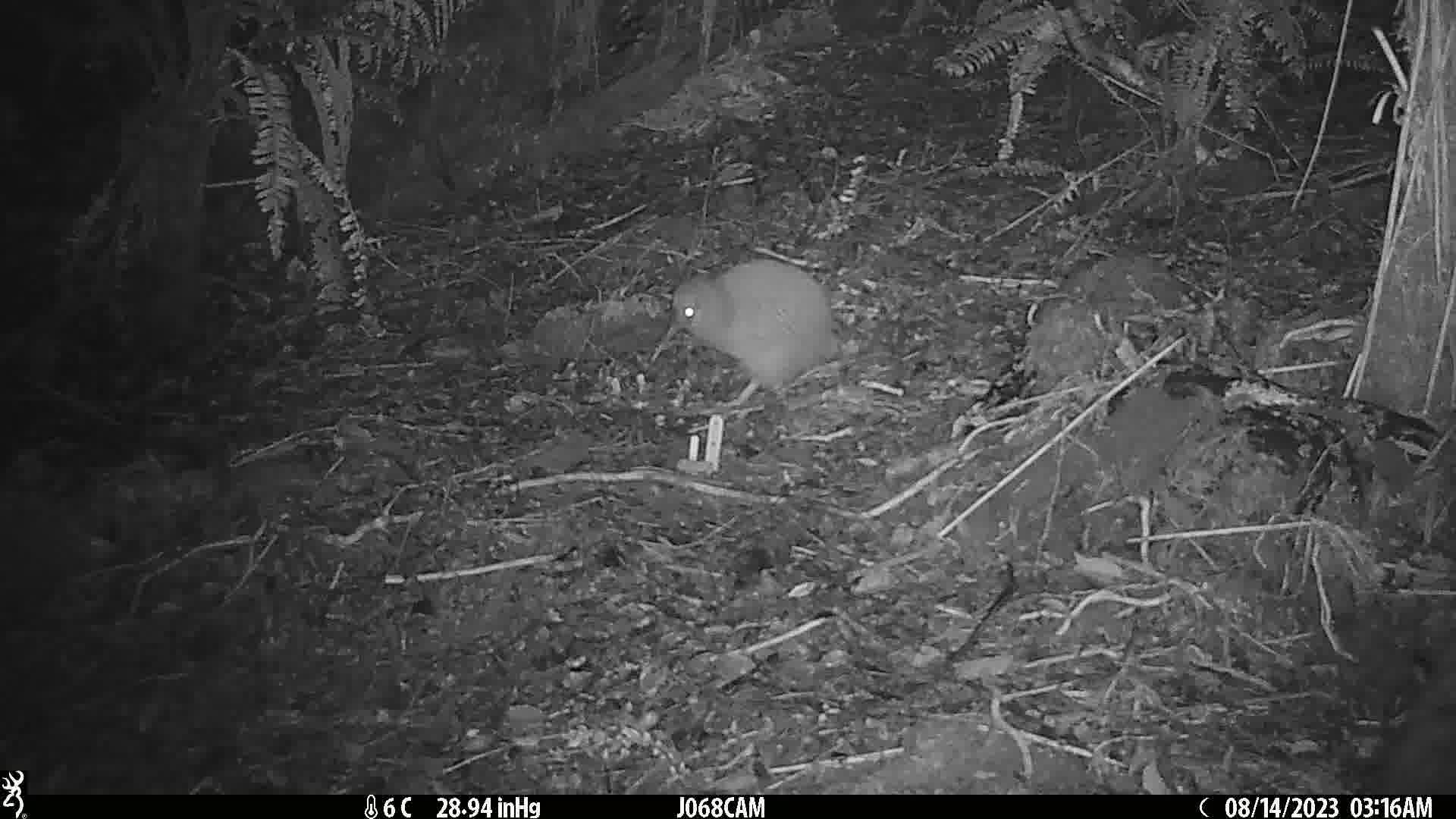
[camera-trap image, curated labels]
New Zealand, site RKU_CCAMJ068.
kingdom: Animalia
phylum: Chordata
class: Aves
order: Apterygiformes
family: Apterygidae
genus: Apteryx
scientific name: Apteryx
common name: kiwi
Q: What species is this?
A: Kiwi (Apteryx).